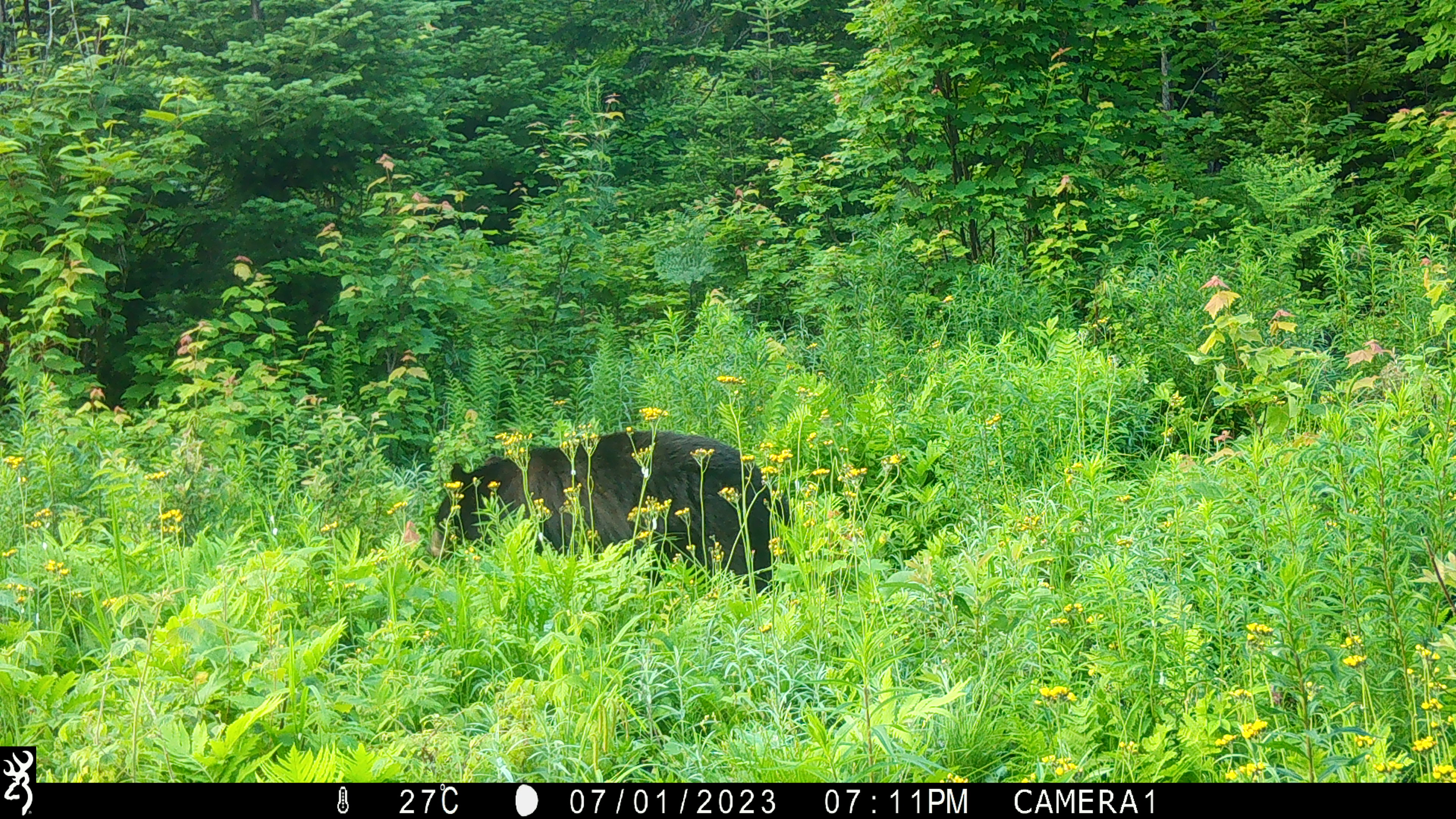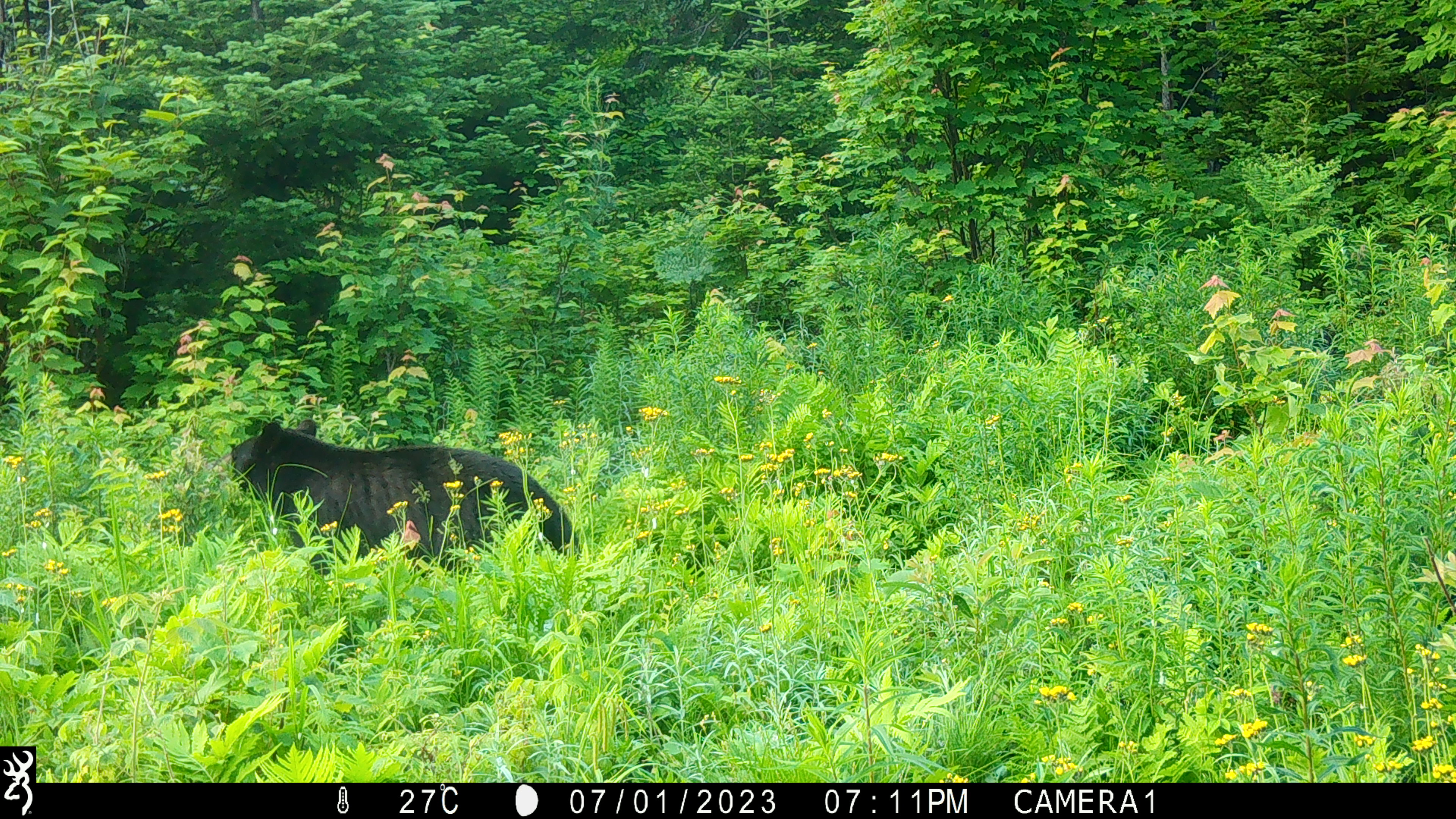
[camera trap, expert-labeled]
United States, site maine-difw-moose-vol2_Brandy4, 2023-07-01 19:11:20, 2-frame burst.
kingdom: Animalia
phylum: Chordata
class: Mammalia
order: Carnivora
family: Ursidae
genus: Ursus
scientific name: Ursus americanus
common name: black bear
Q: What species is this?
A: Black bear (Ursus americanus).